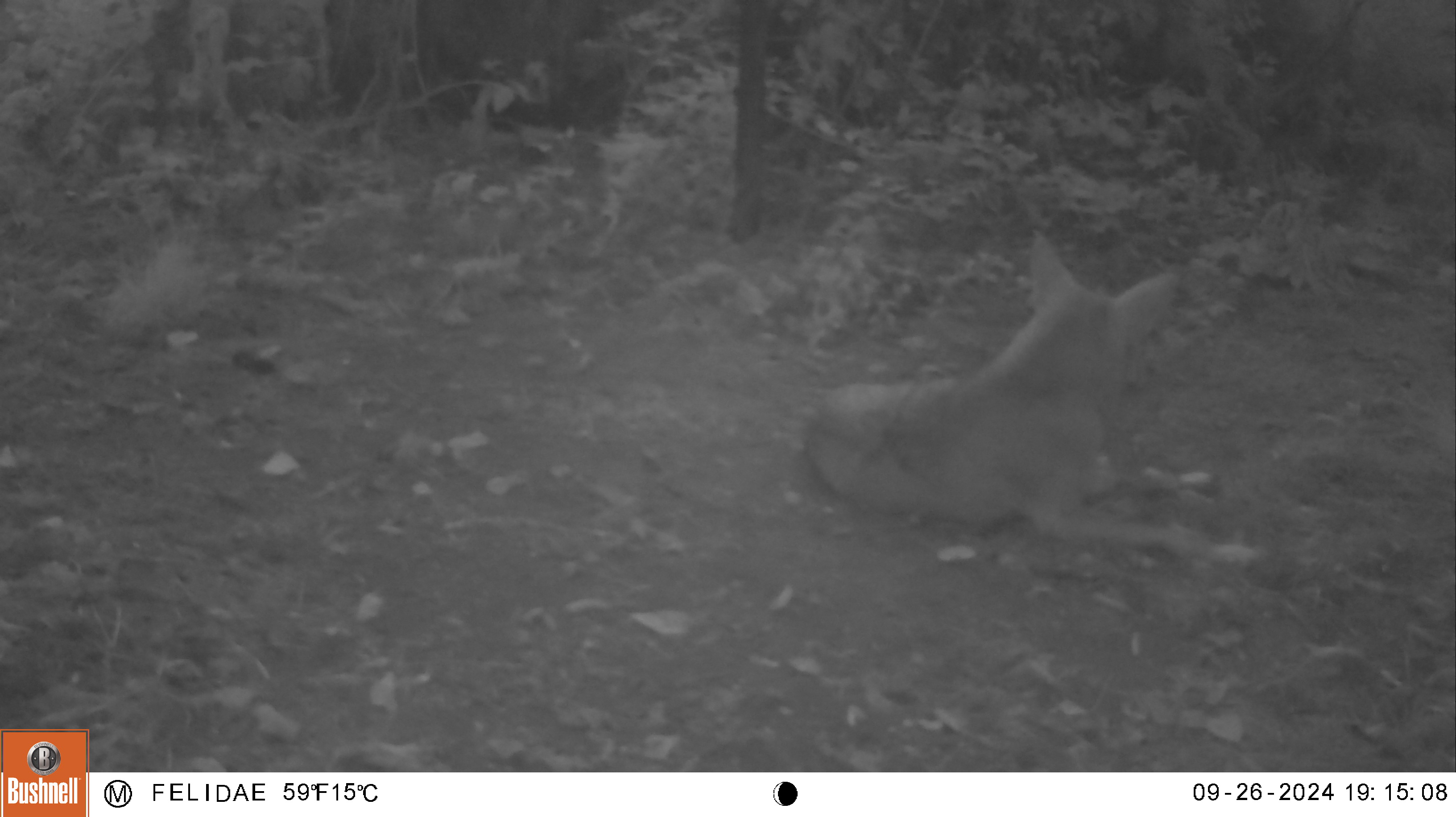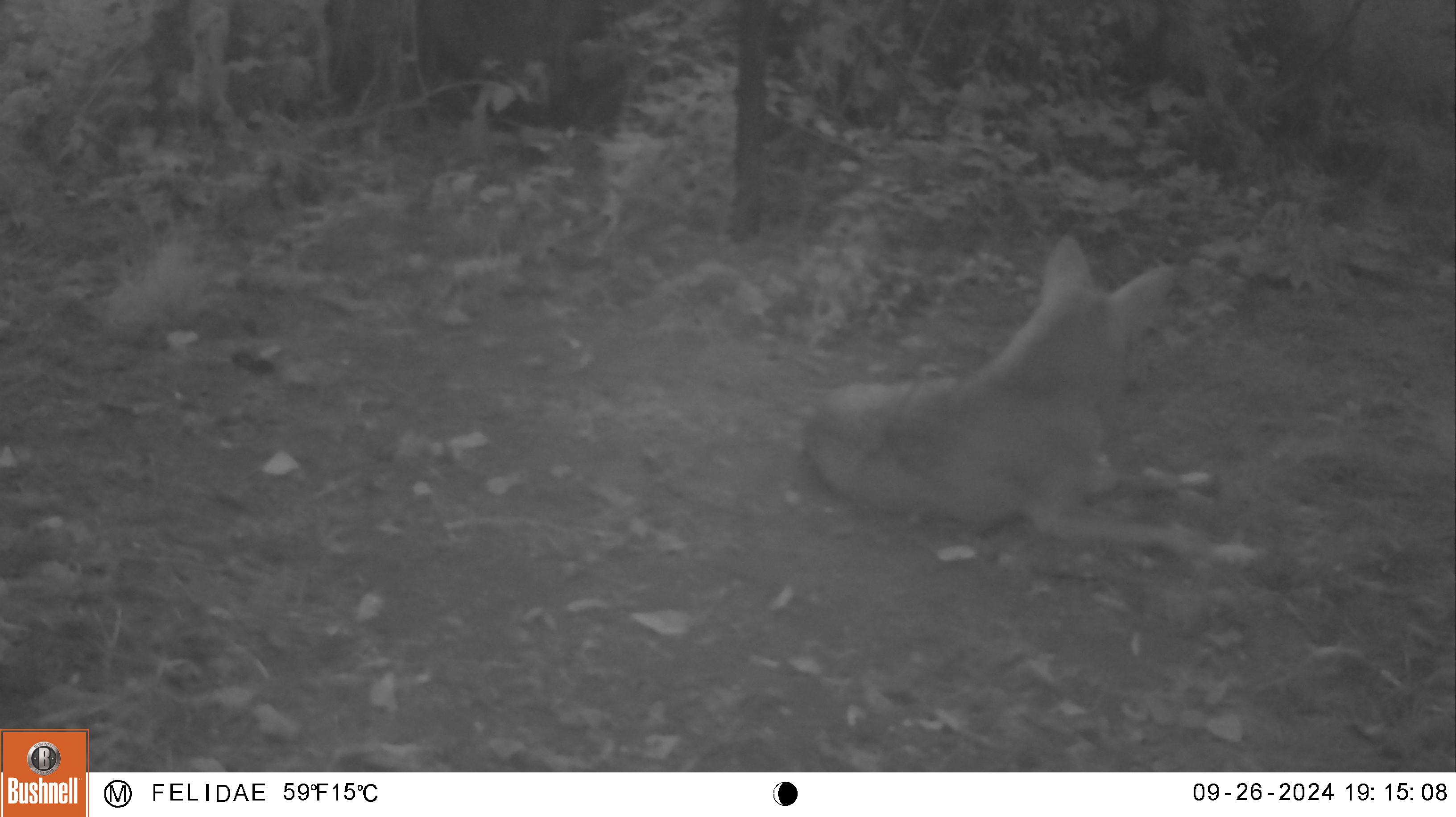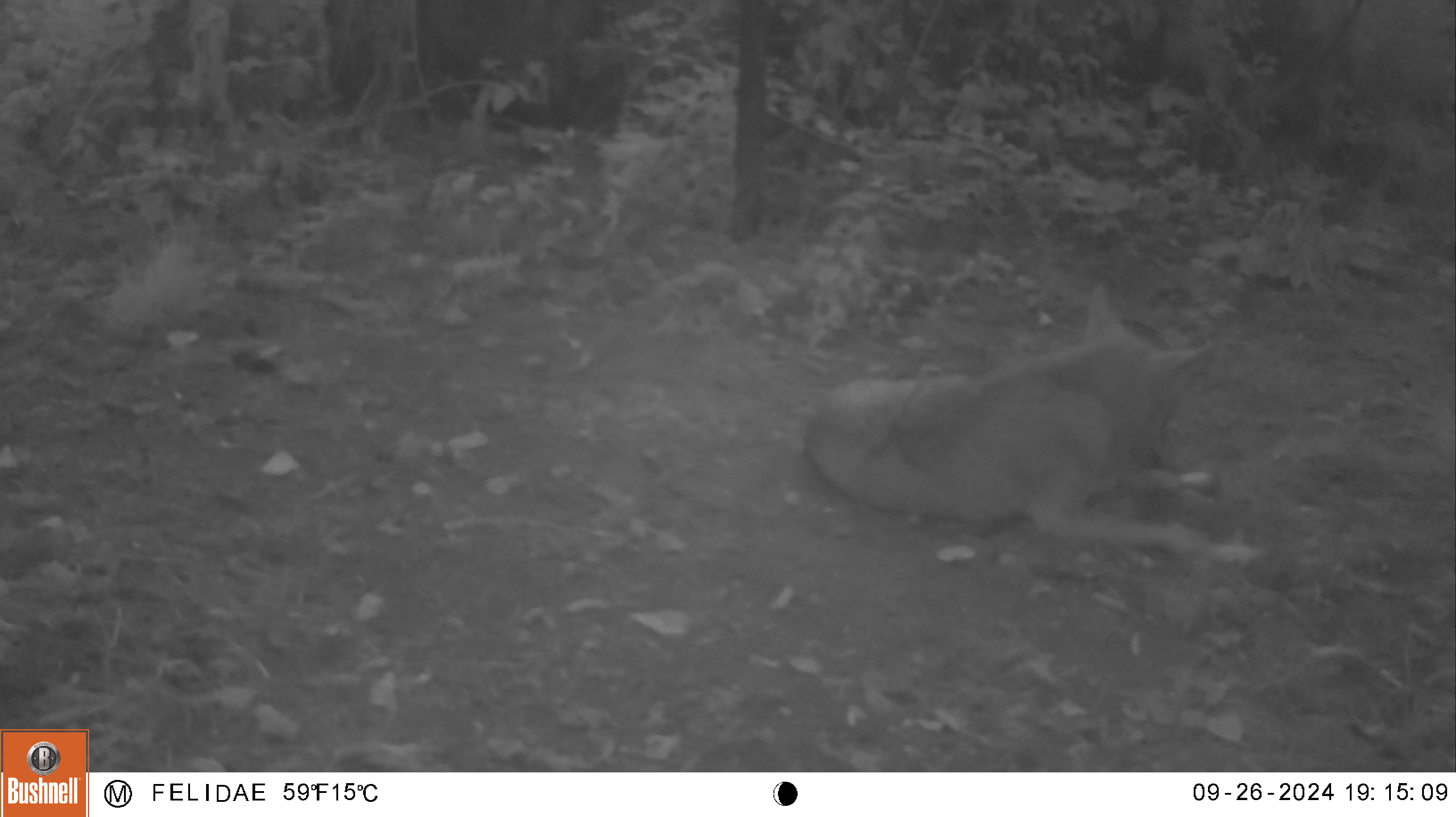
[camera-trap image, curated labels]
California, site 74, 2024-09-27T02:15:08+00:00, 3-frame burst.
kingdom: Animalia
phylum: Chordata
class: Mammalia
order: Carnivora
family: Canidae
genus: Canis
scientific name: Canis latrans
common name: coyote